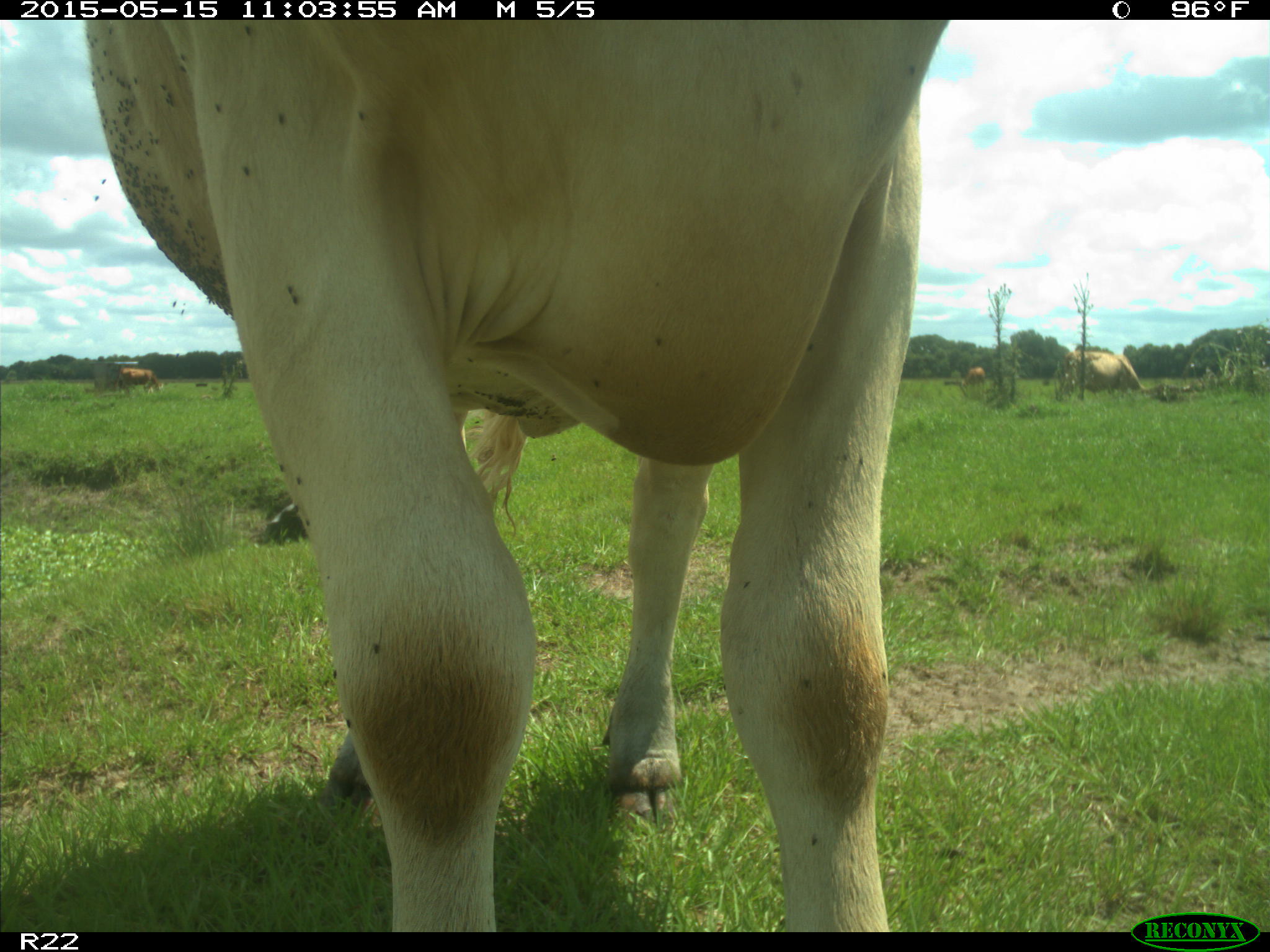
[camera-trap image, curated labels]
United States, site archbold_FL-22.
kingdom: Animalia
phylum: Chordata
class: Mammalia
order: Artiodactyla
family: Bovidae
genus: Bos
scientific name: Bos taurus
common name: domestic cow